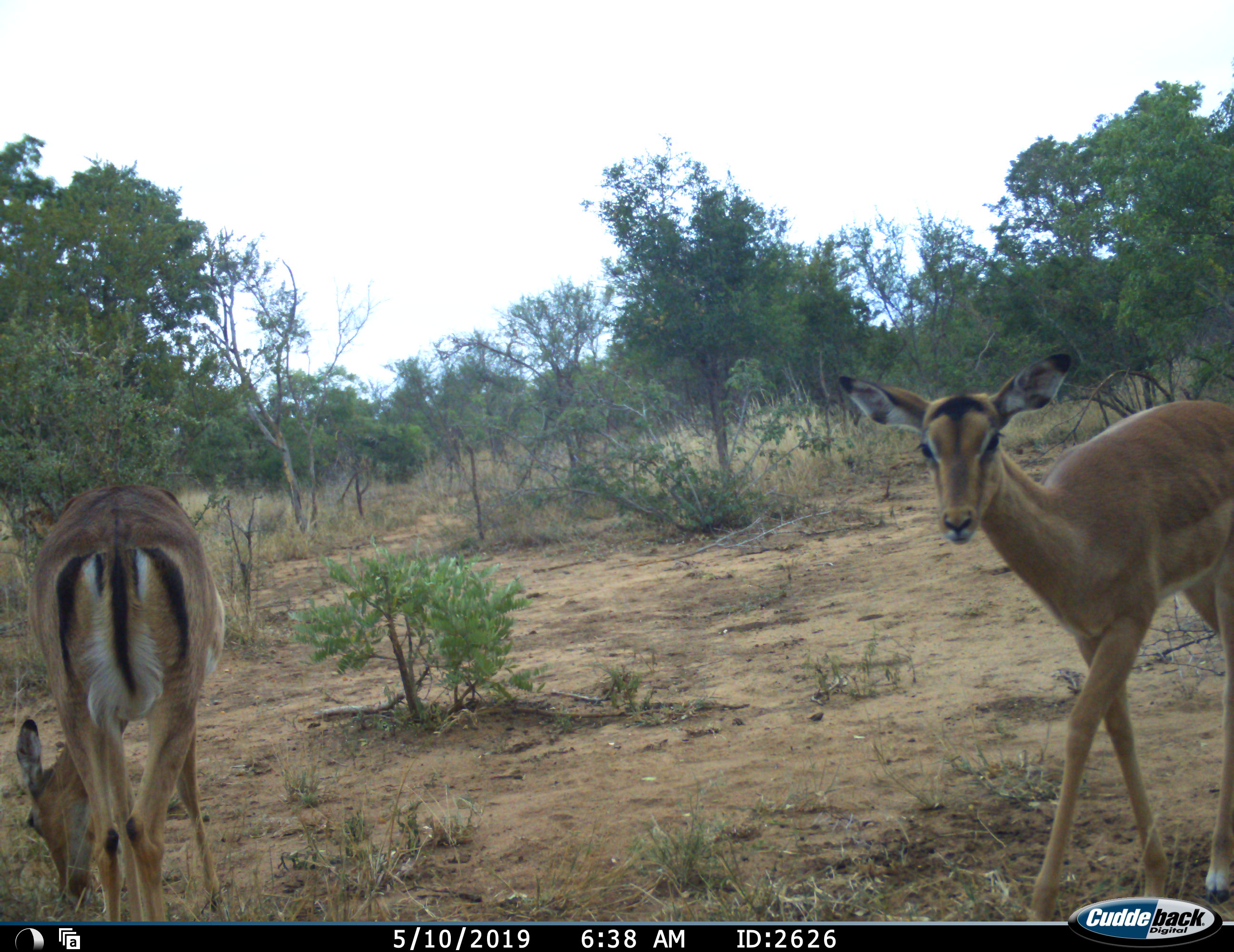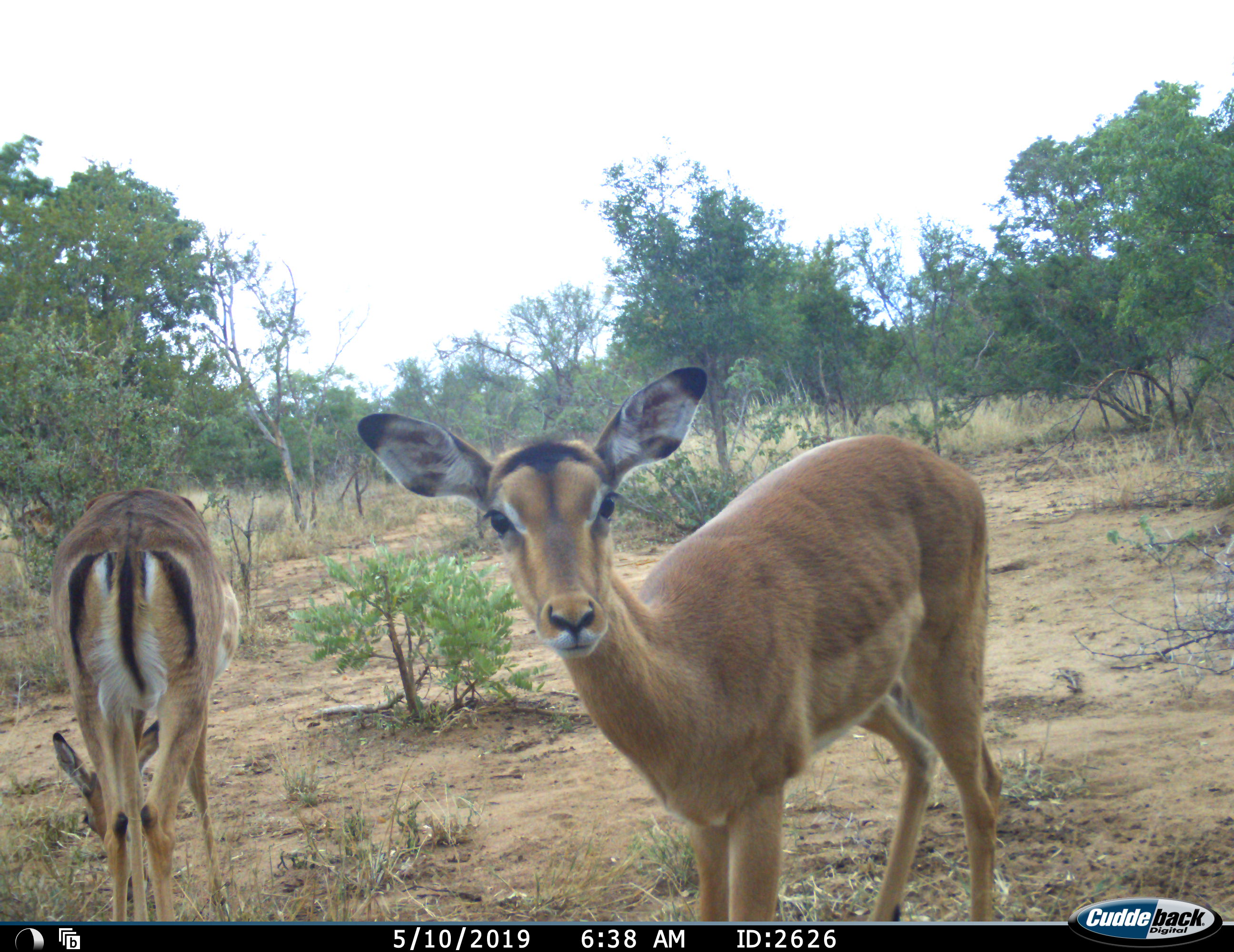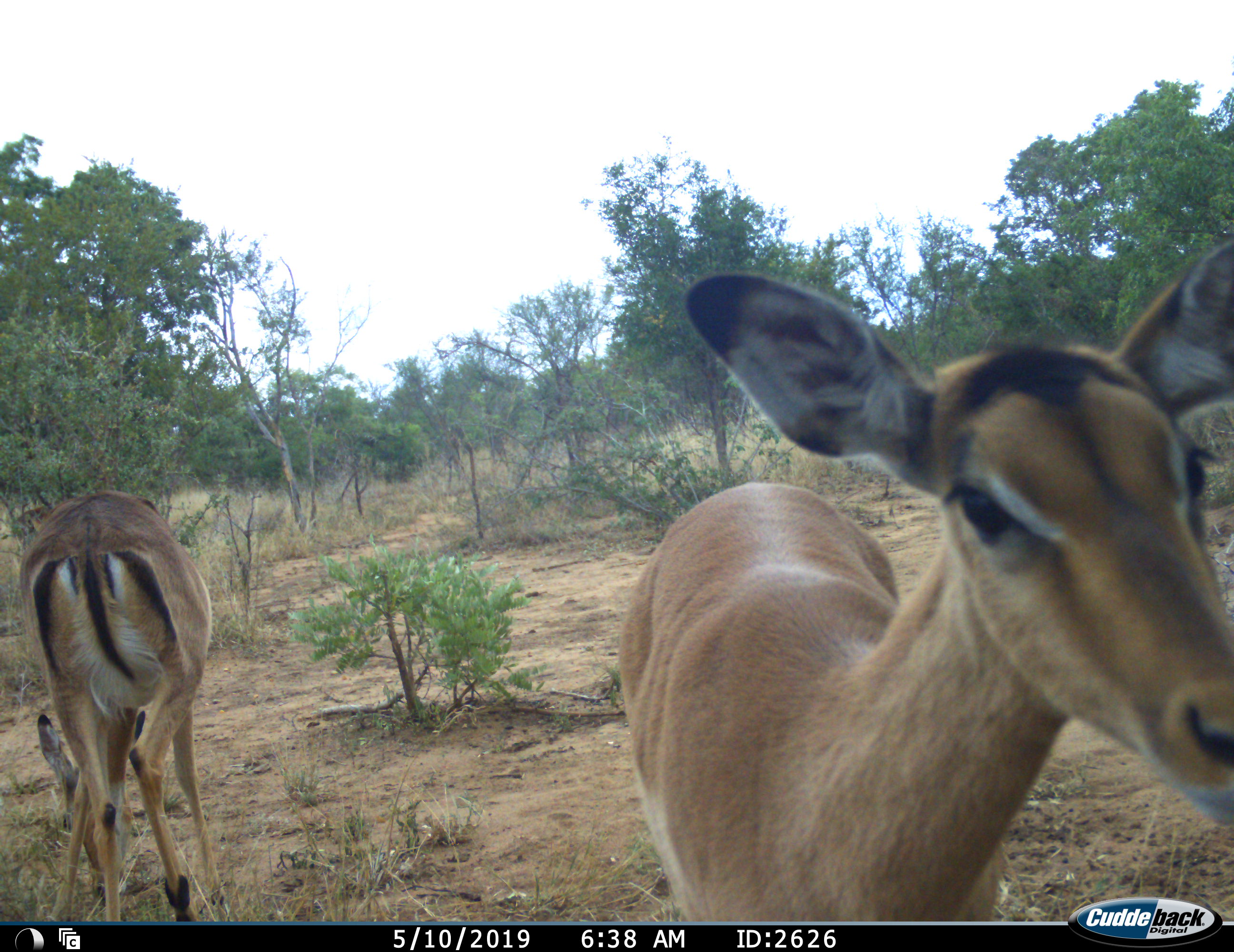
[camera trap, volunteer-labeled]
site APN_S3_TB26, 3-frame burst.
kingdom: Animalia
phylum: Chordata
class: Mammalia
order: Artiodactyla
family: Bovidae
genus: Aepyceros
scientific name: Aepyceros melampus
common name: impala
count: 2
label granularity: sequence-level